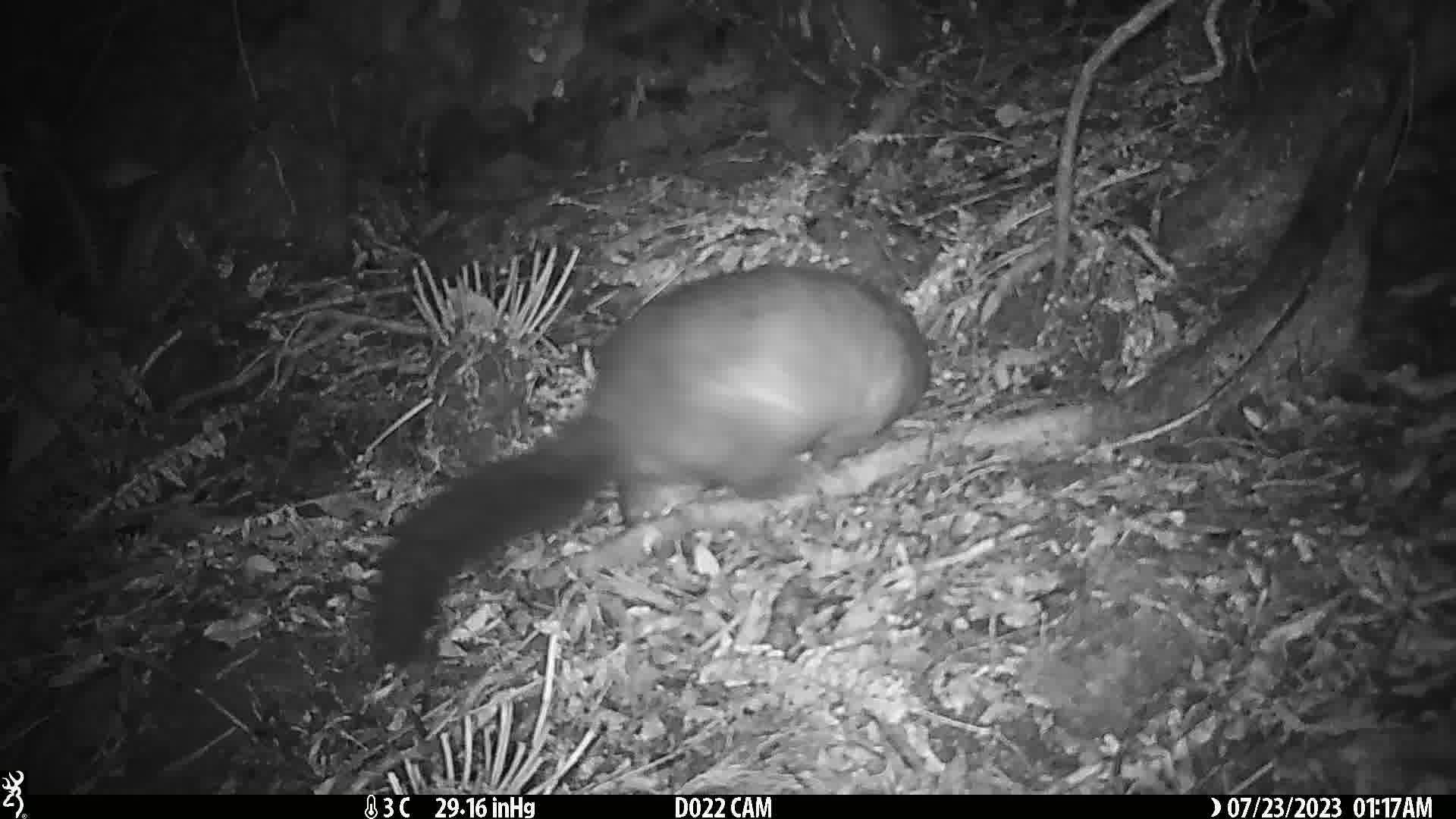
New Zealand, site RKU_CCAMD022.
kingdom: Animalia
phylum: Chordata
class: Mammalia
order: Diprotodontia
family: Phalangeridae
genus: Trichosurus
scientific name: Trichosurus vulpecula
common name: common brushtail possum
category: possum